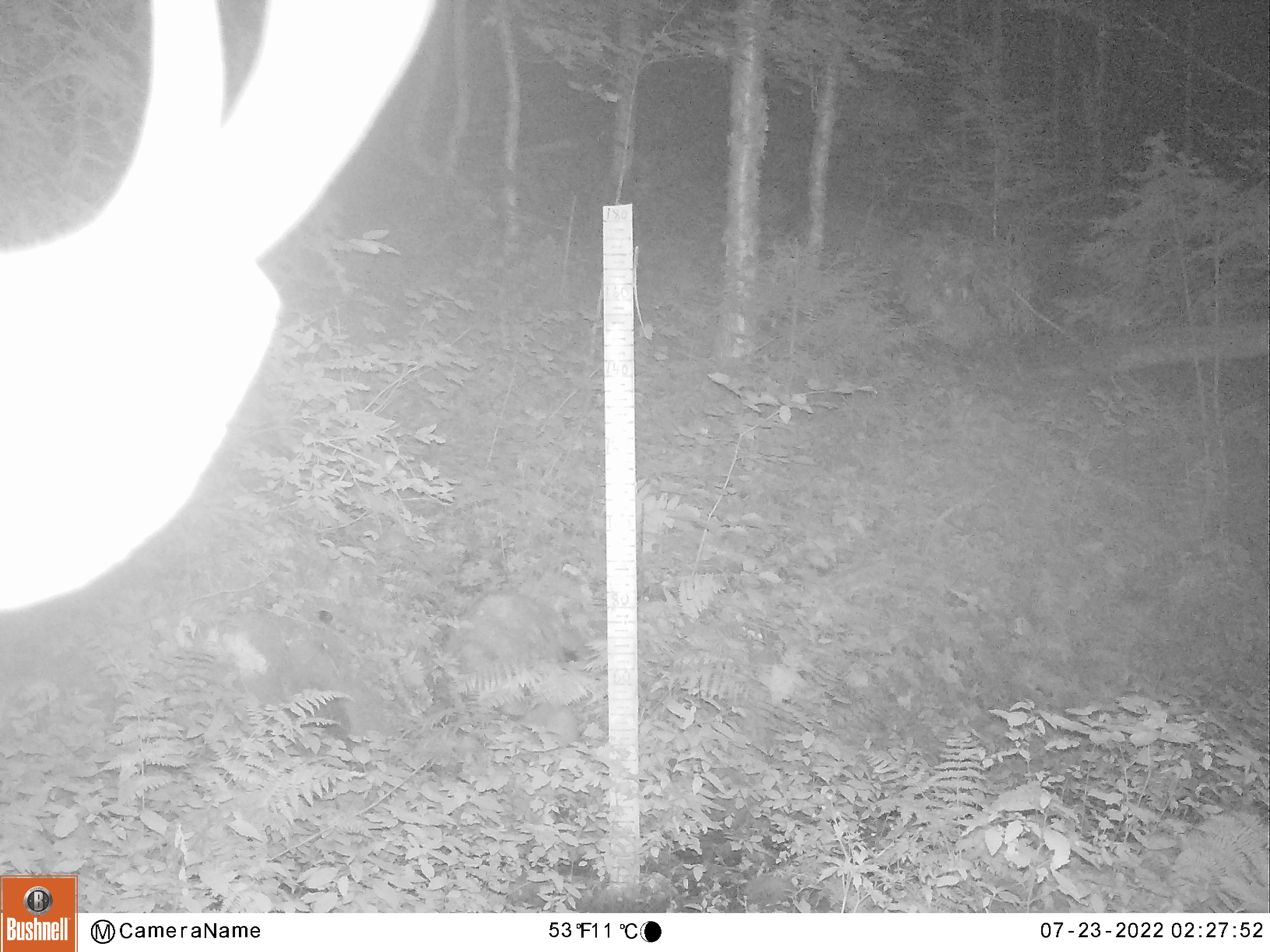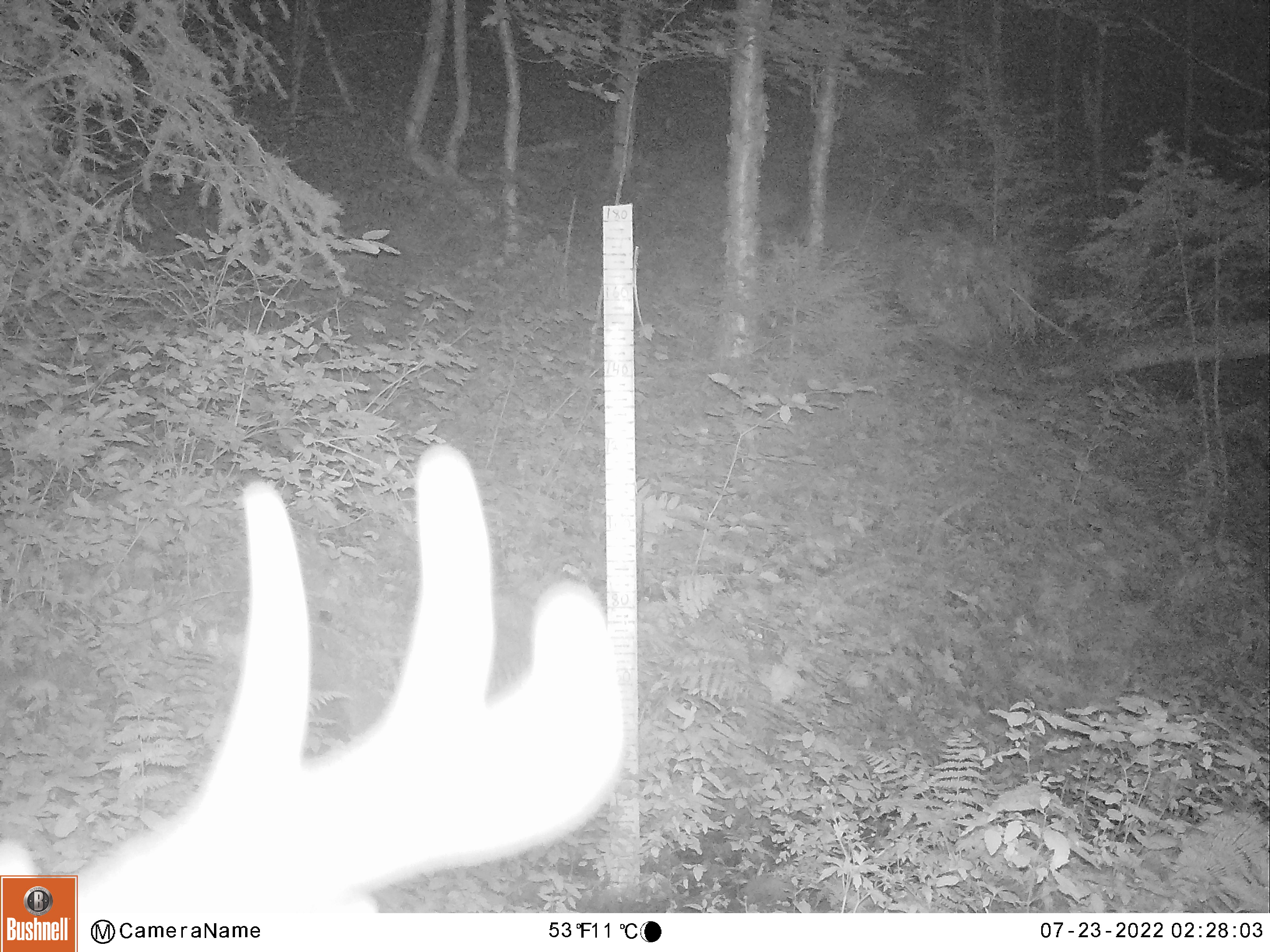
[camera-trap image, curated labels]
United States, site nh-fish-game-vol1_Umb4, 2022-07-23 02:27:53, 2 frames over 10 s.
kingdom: Animalia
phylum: Chordata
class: Mammalia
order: Artiodactyla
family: Cervidae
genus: Odocoileus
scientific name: Odocoileus virginianus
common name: white-tailed deer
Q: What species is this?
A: White-tailed deer (Odocoileus virginianus).